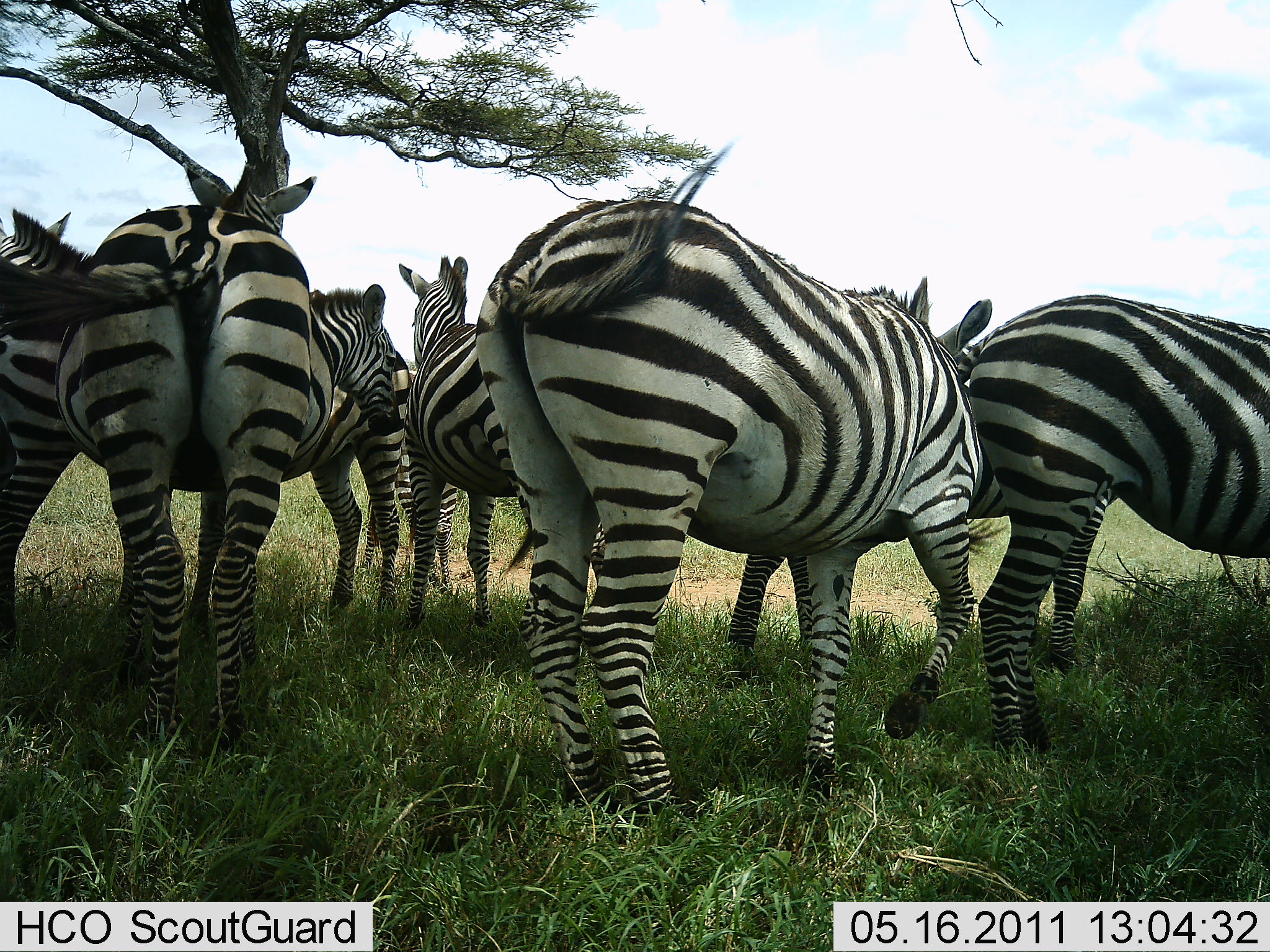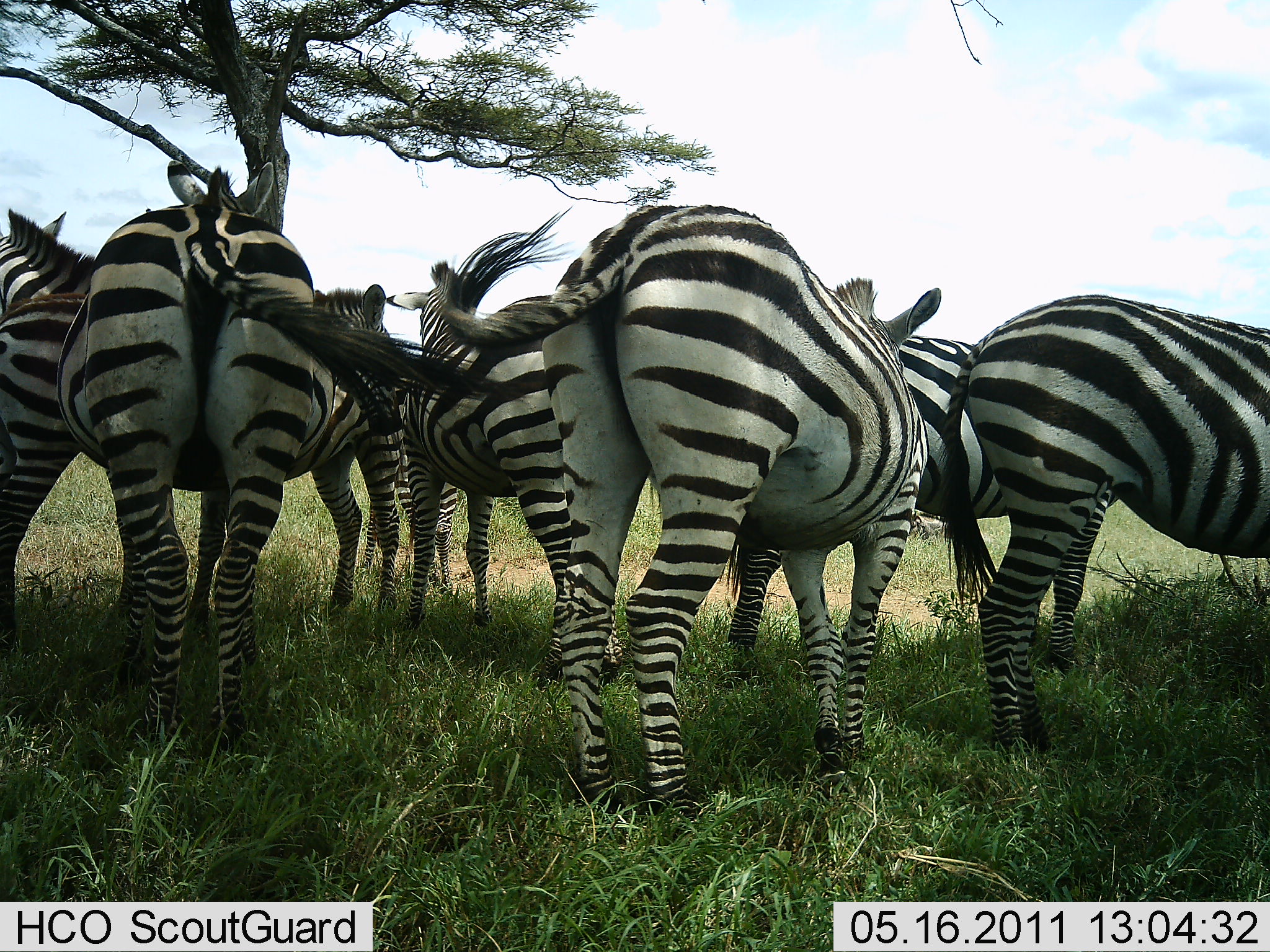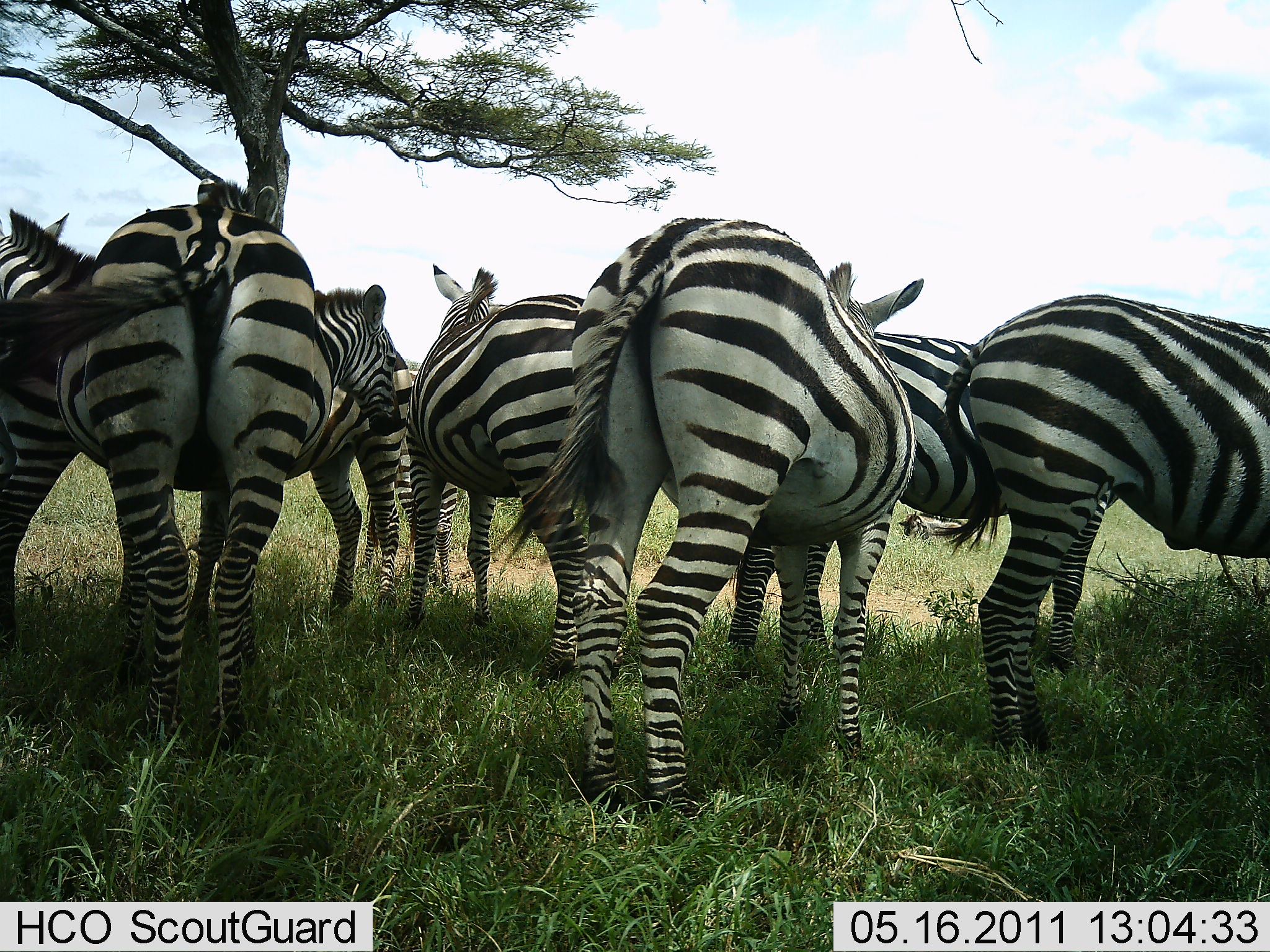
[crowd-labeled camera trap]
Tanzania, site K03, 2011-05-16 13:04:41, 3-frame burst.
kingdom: Animalia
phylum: Chordata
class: Mammalia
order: Perissodactyla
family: Equidae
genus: Equus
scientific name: Equus quagga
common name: plains zebra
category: zebra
Zebra (plains zebra) (Equus quagga), count 7. Behavior (volunteer vote fractions): standing 79%, resting 14%, moving 21%, interacting 14%. Young present (vote fraction): 7%. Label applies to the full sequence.